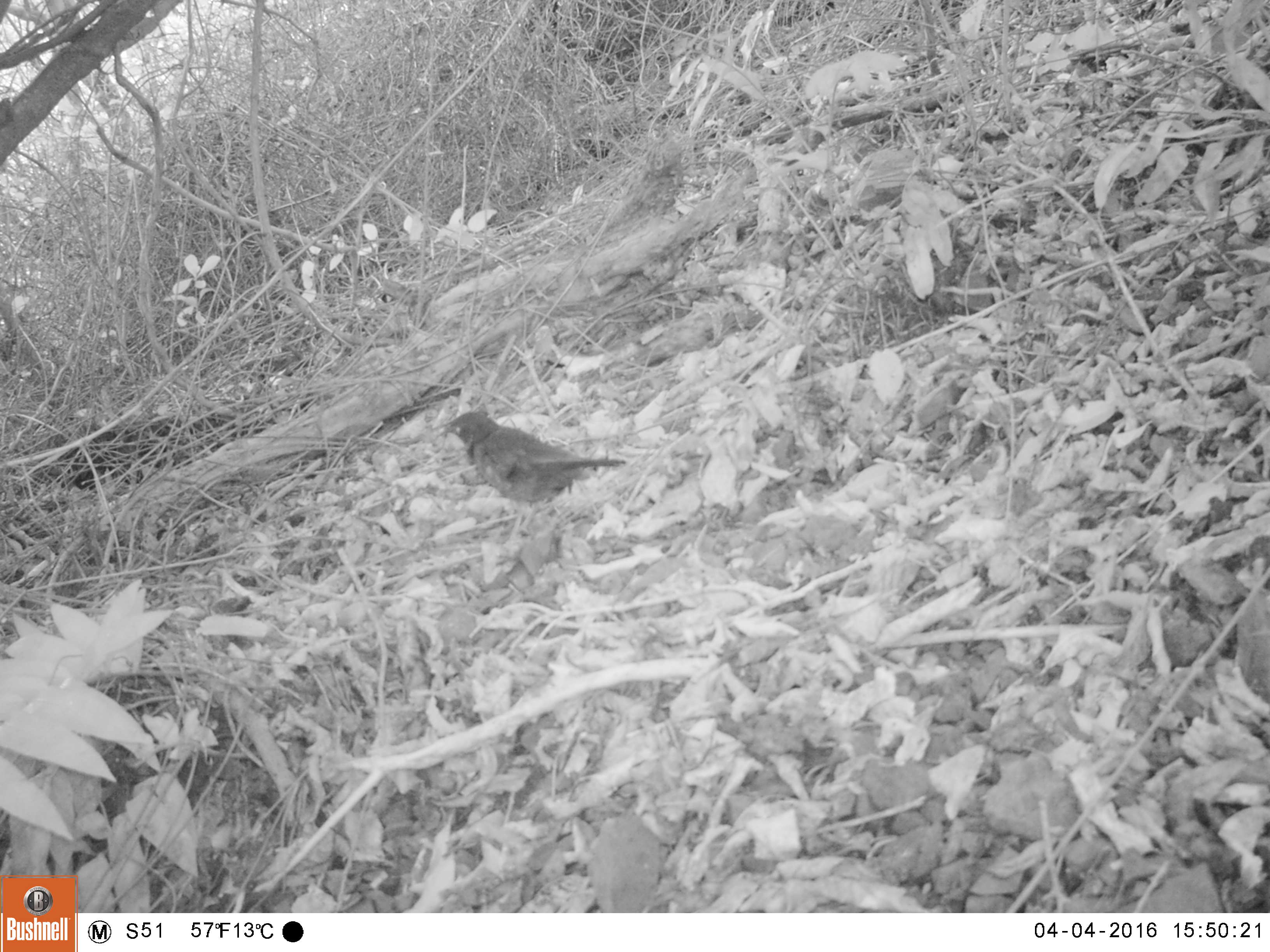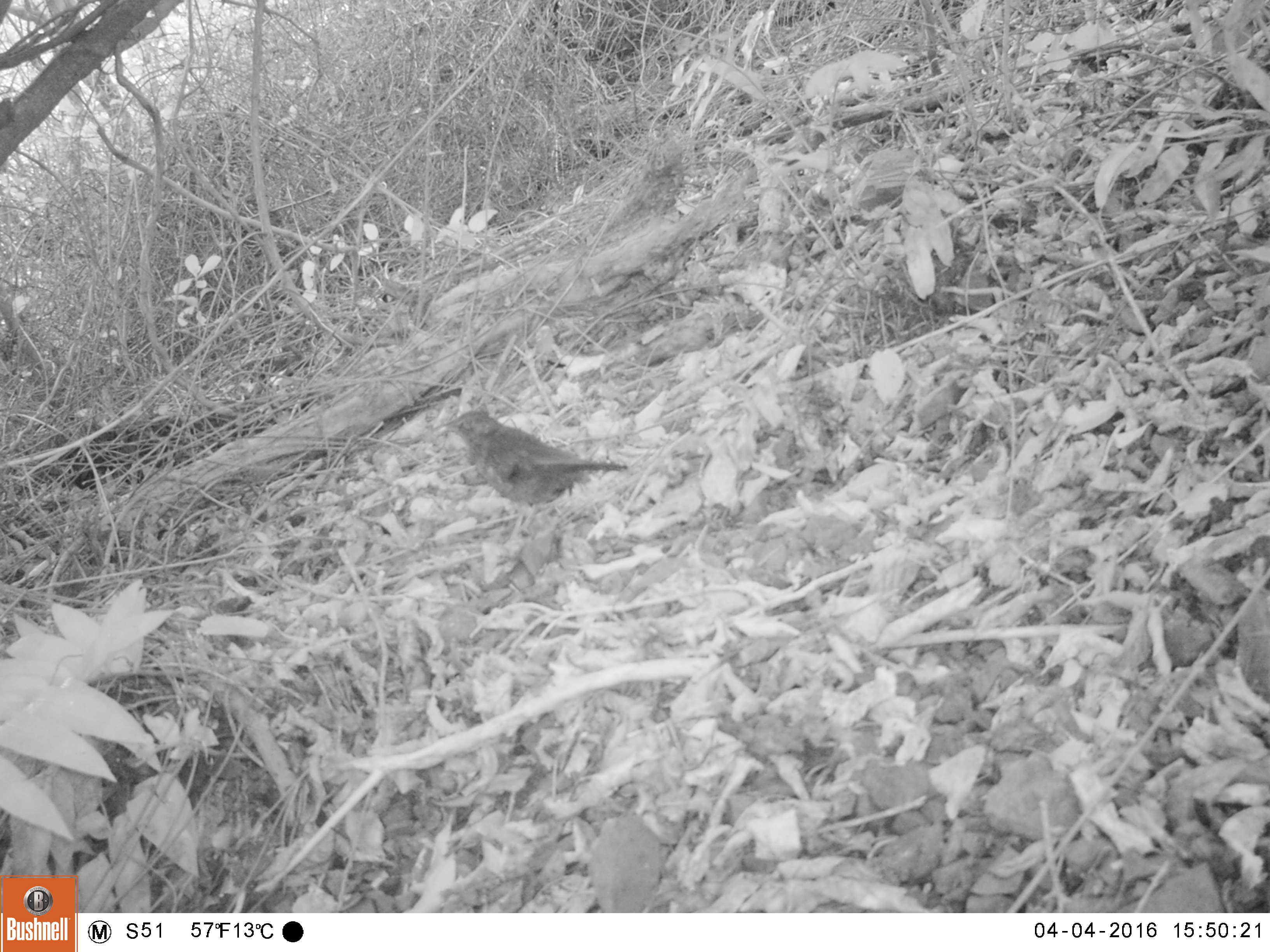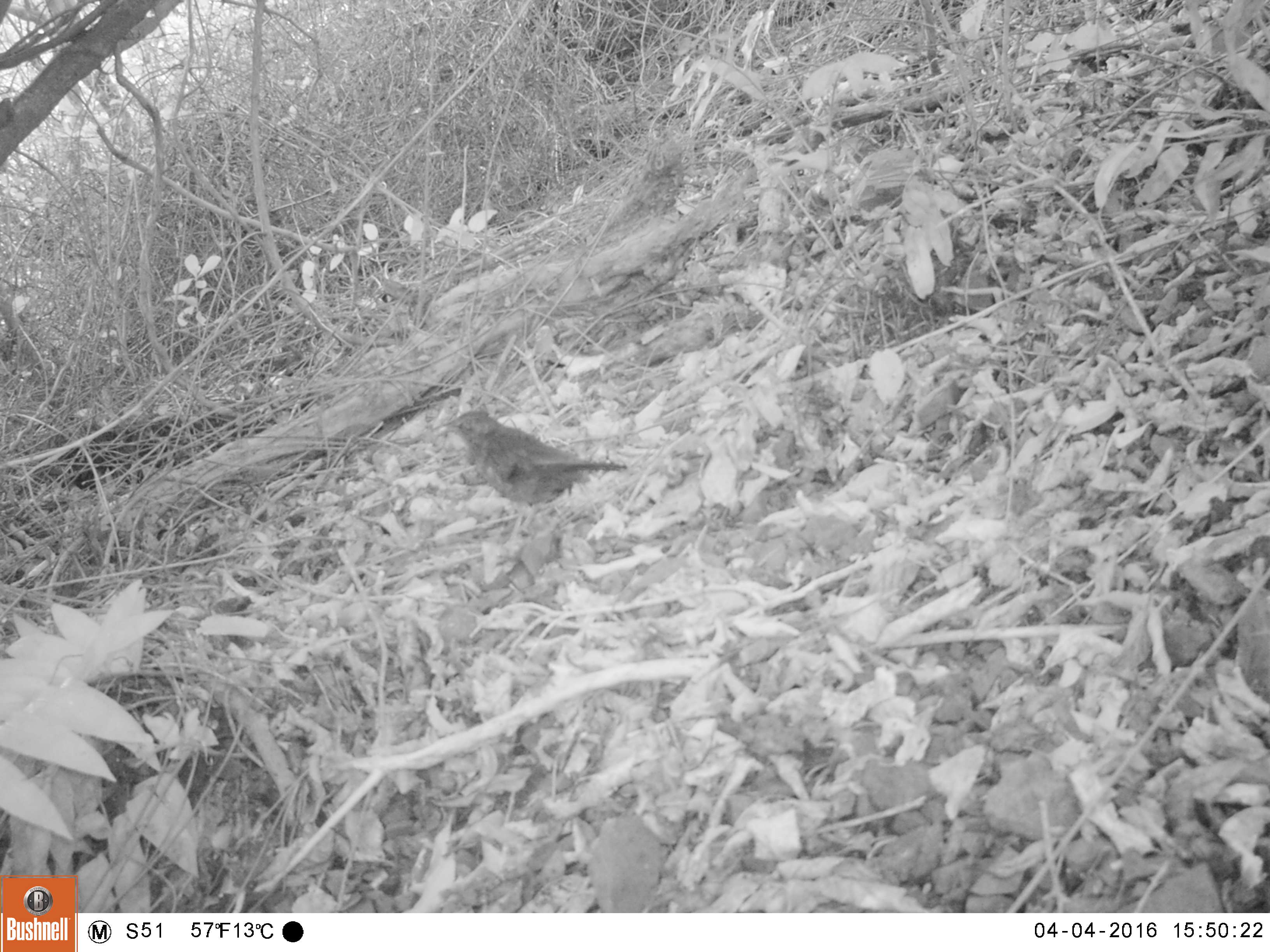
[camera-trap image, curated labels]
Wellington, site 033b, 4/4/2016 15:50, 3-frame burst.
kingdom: Animalia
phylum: Chordata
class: Aves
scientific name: Aves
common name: bird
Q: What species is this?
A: Bird (Aves).